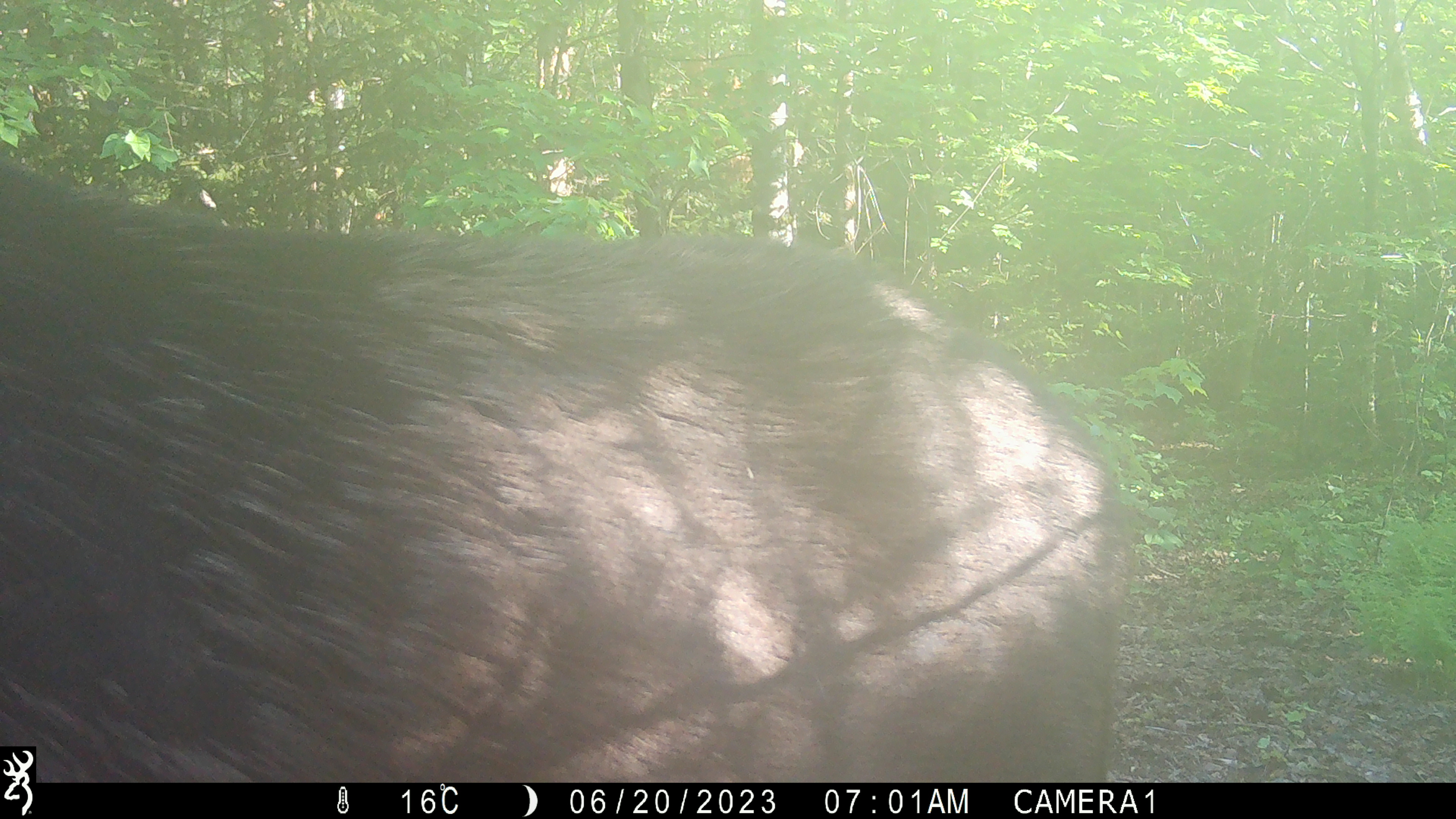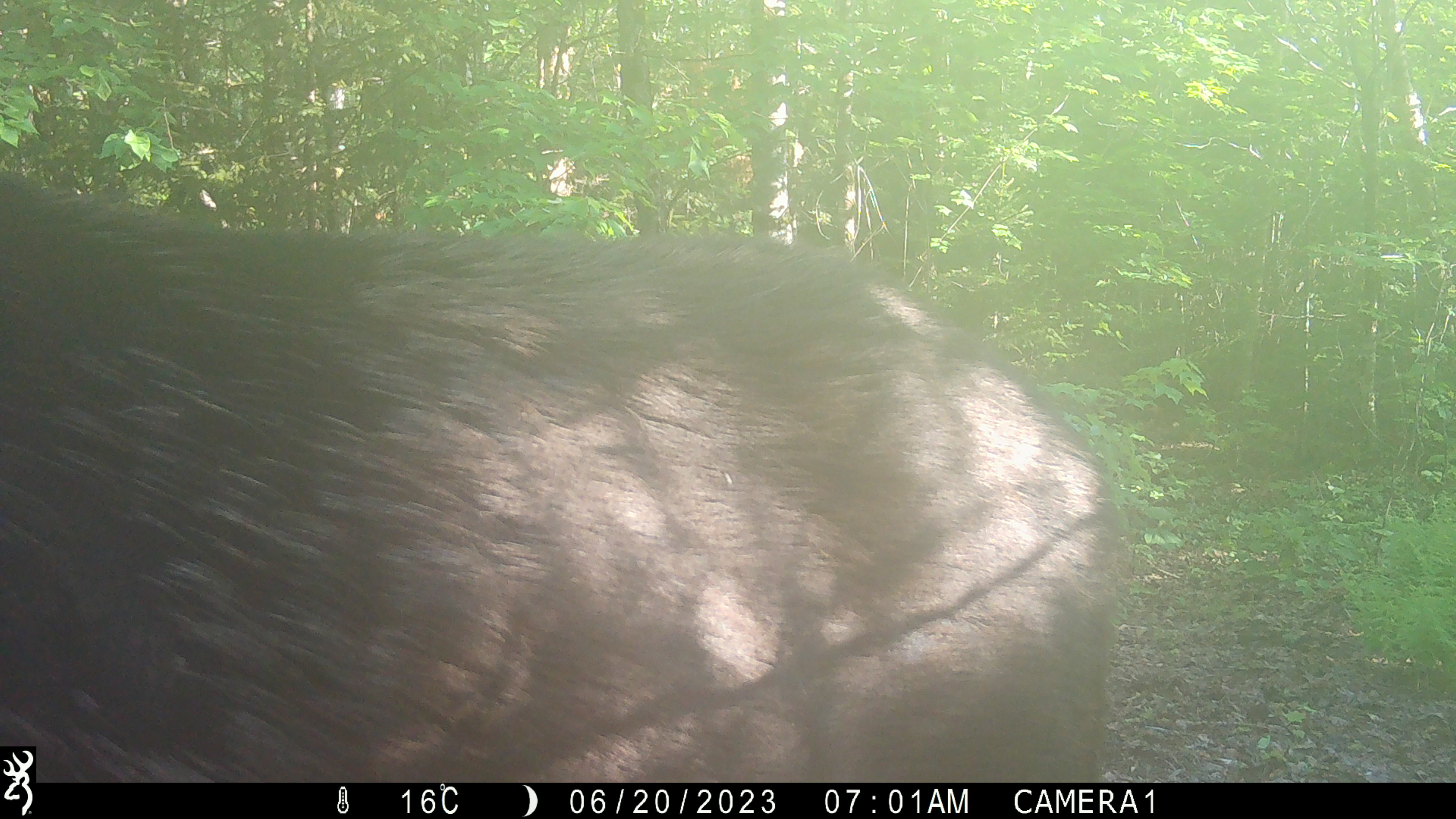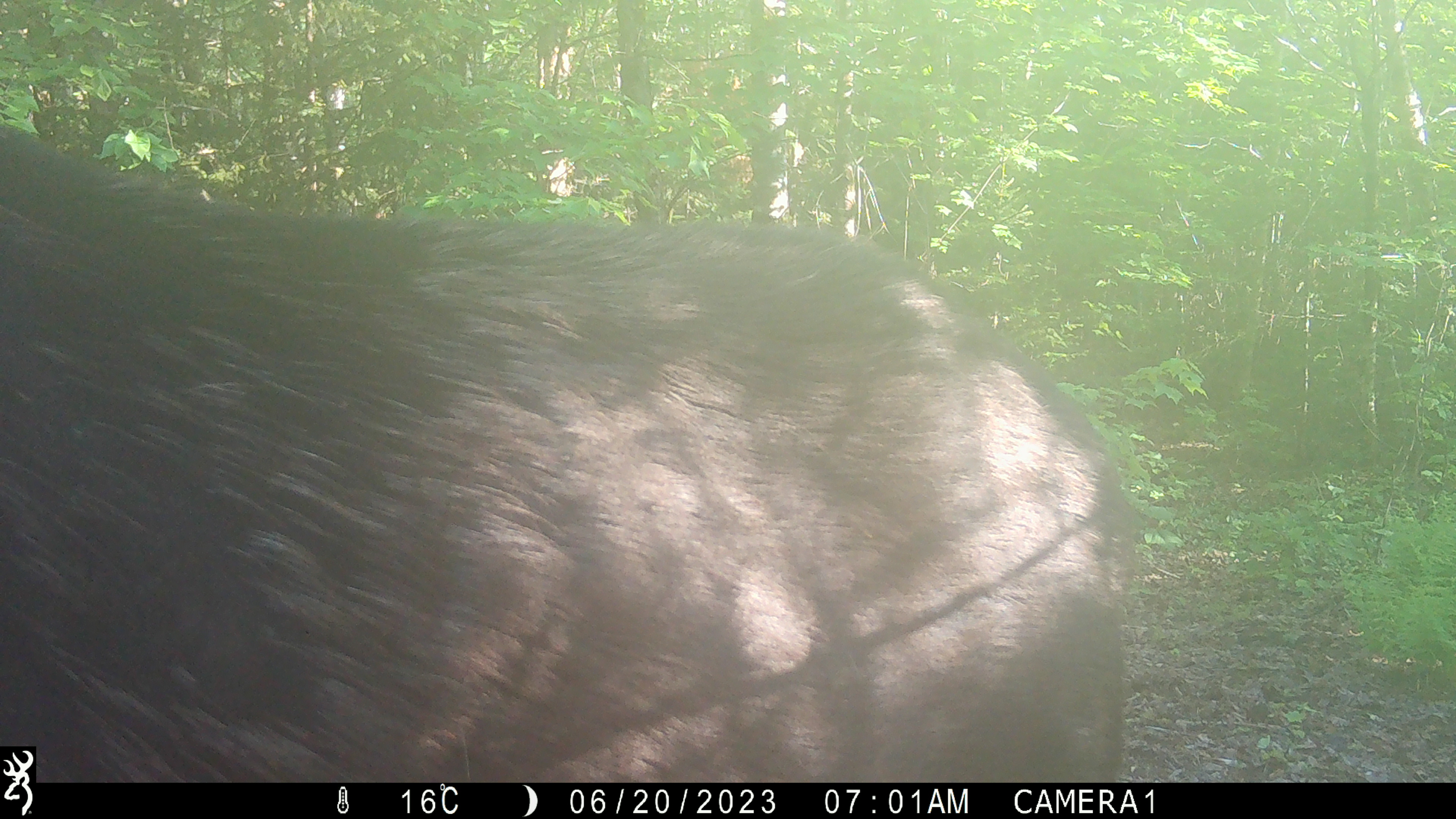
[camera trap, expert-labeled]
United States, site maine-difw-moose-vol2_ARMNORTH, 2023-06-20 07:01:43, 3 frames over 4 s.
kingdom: Animalia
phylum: Chordata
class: Mammalia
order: Artiodactyla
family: Cervidae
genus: Alces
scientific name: Alces alces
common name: moose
Moose (Alces alces).